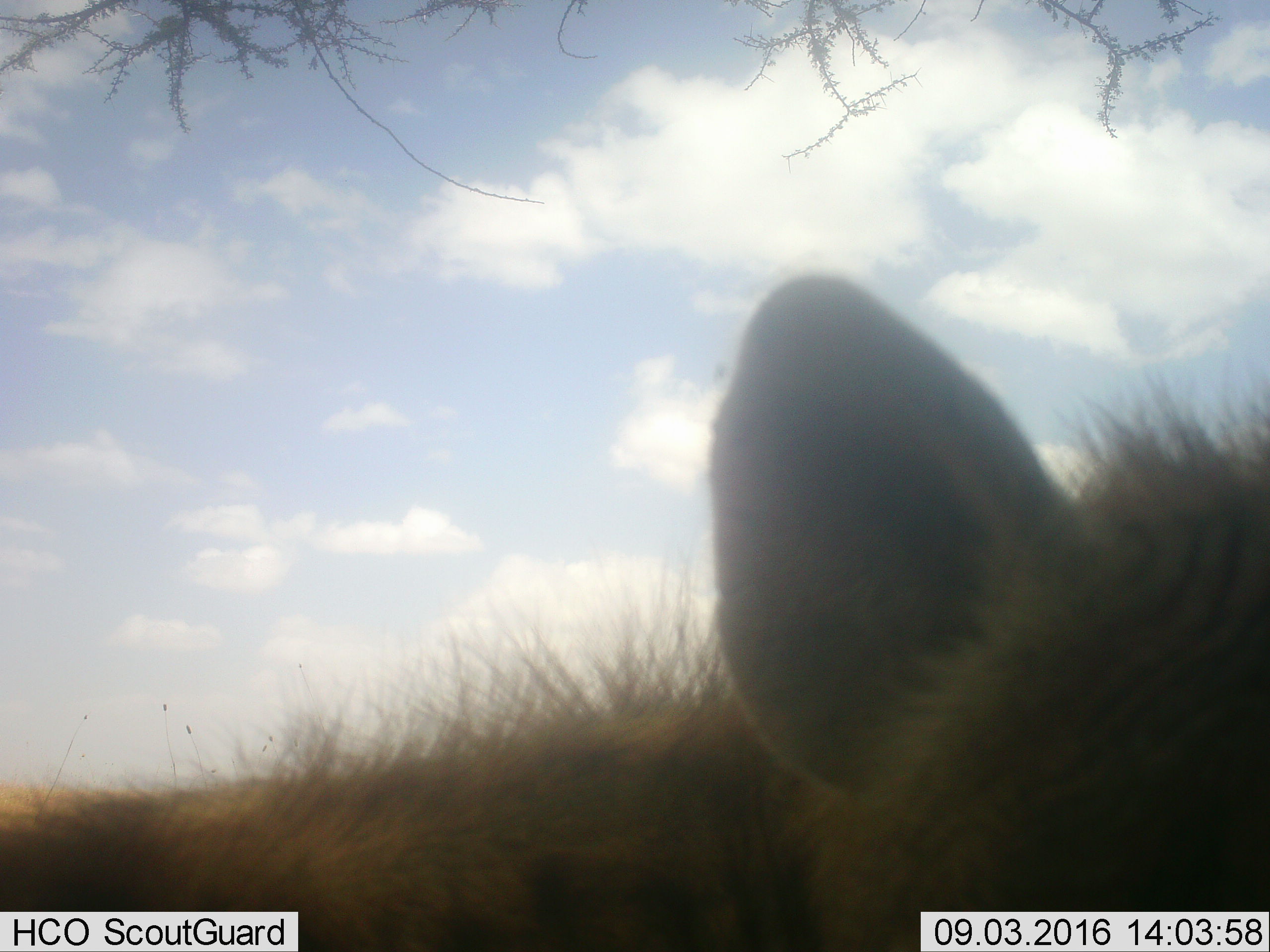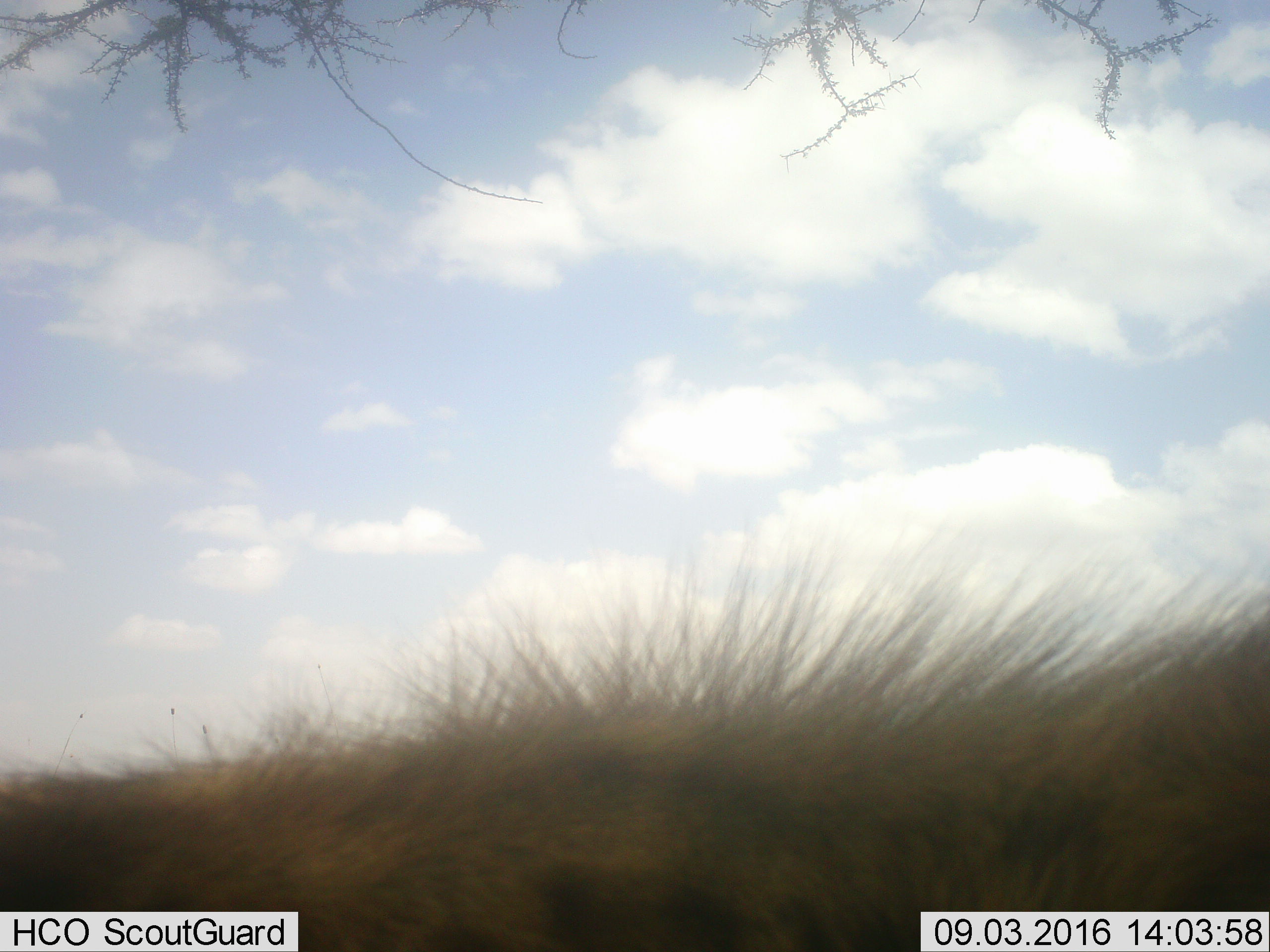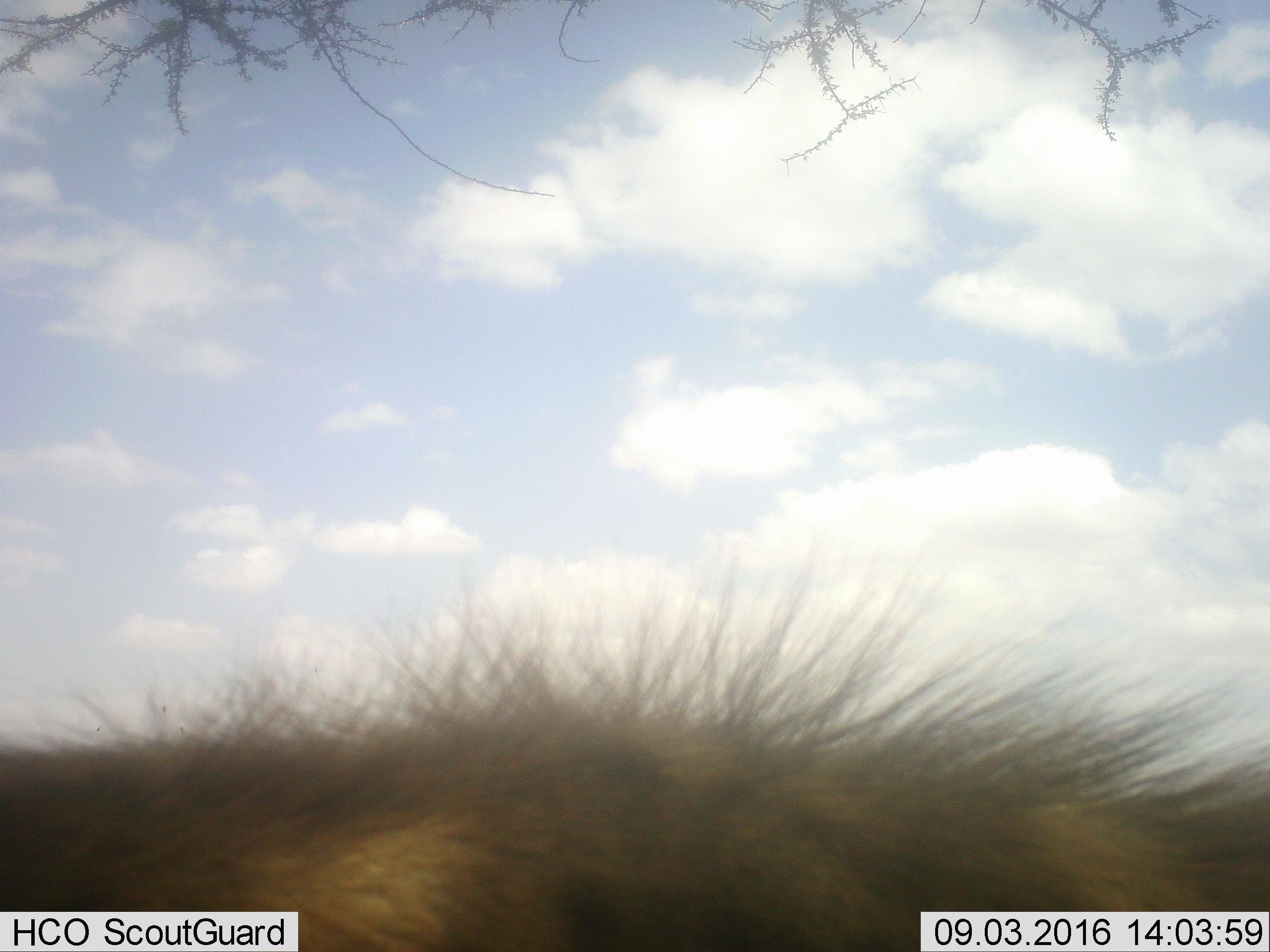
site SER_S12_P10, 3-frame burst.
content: unidentified animal